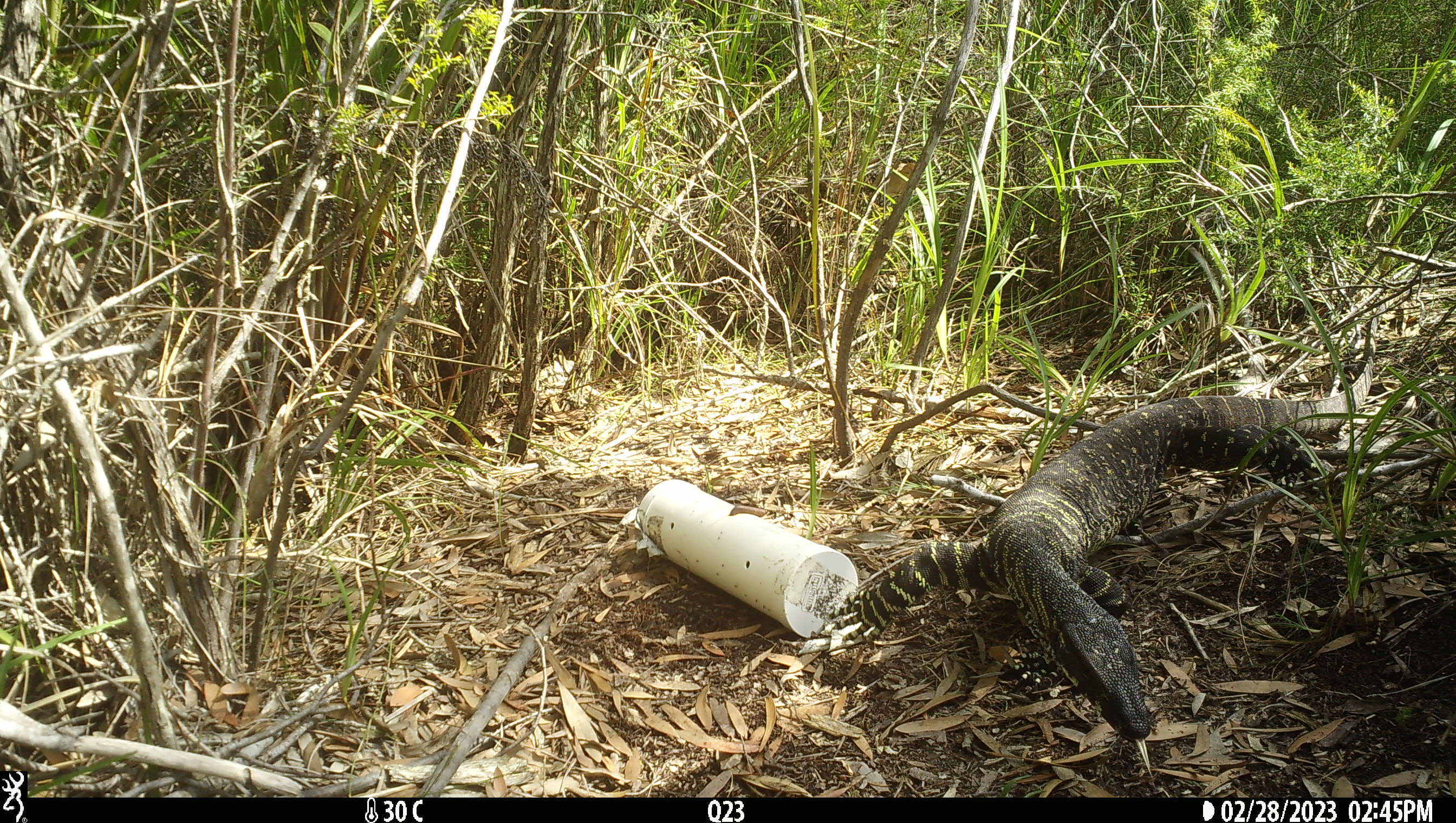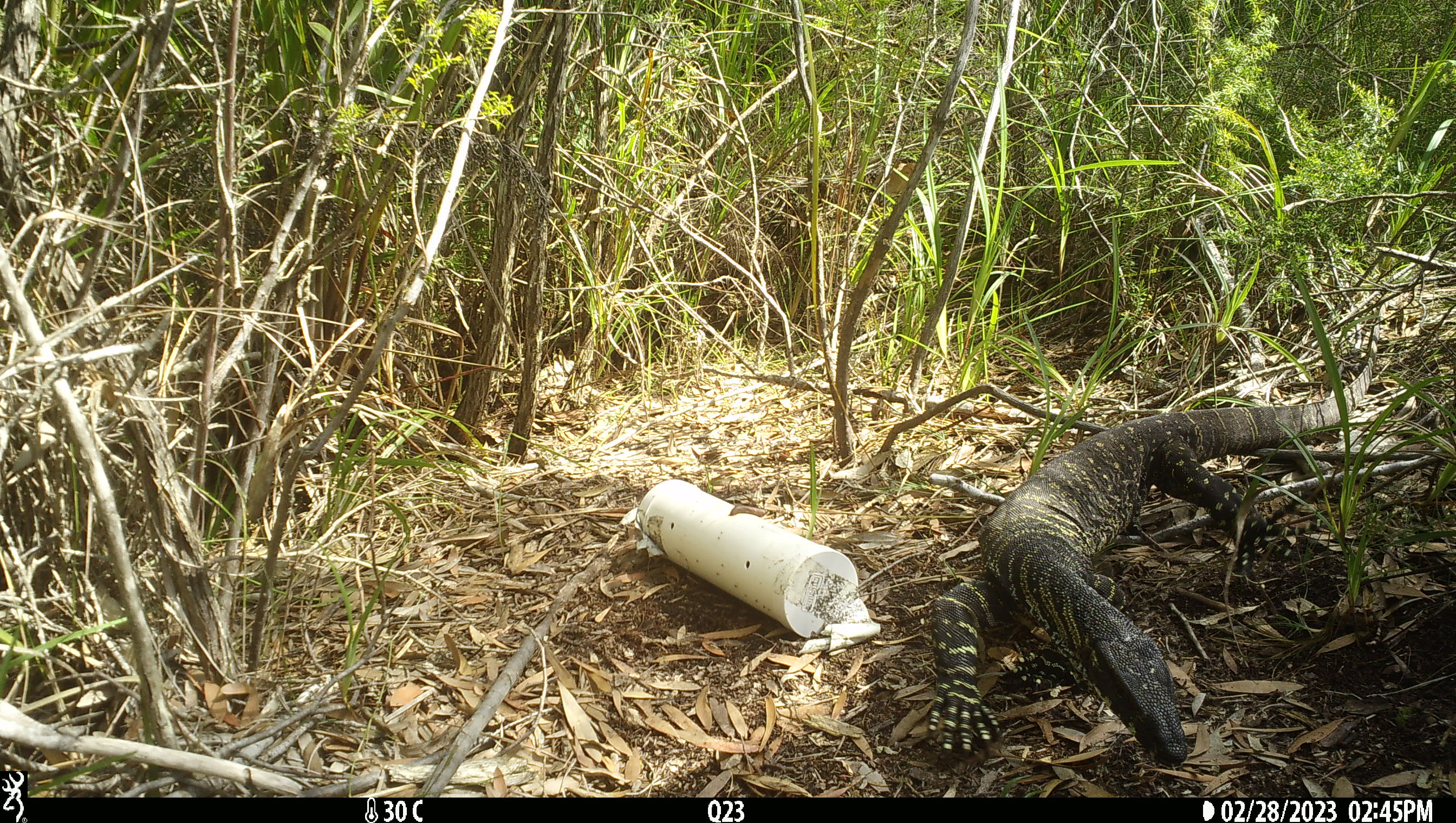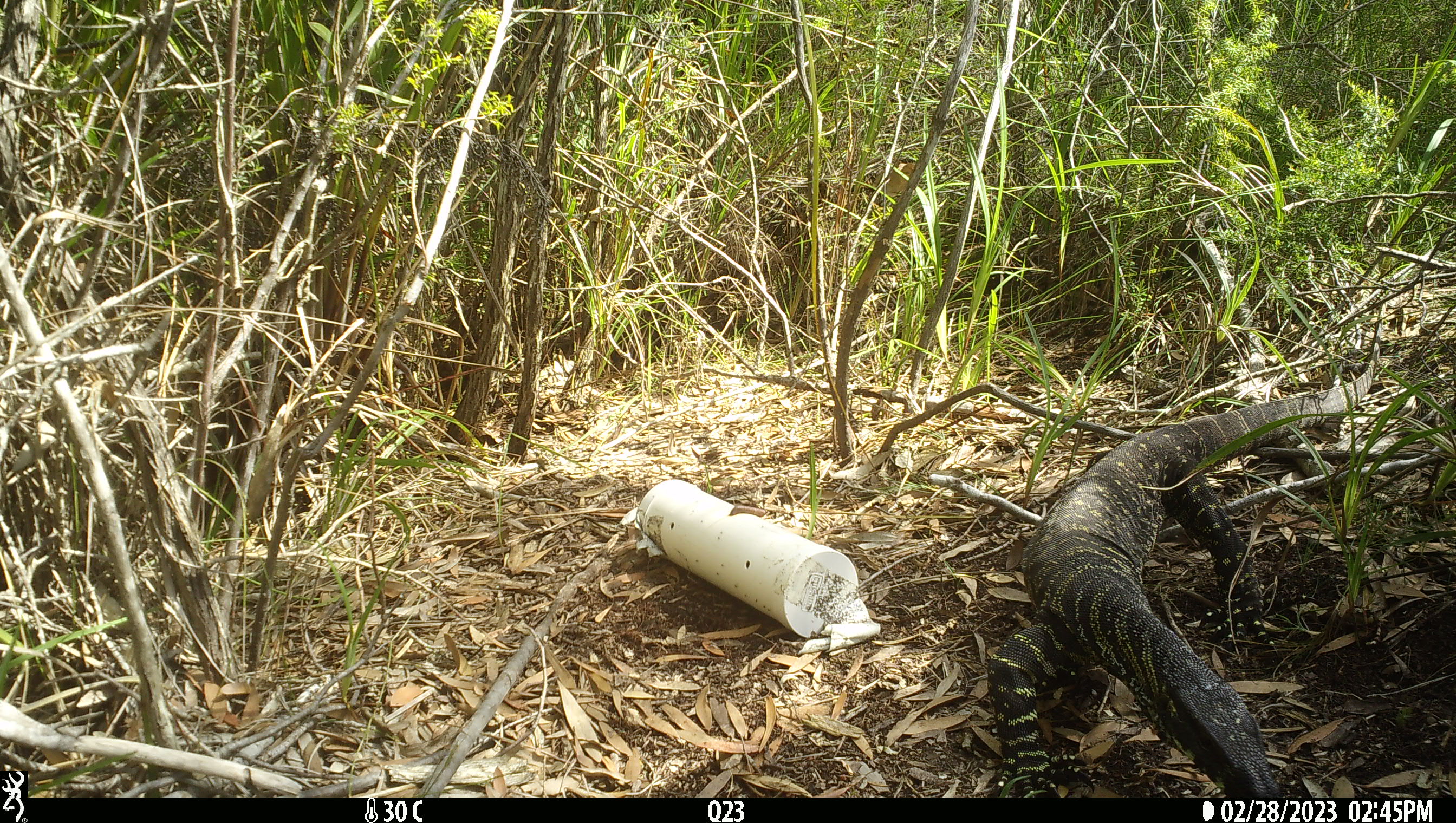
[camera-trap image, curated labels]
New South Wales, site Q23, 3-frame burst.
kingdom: Animalia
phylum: Chordata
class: Reptilia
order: Squamata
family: Varanidae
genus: Varanus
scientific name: Varanus varius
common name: lace monitor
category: goanna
Goanna (lace monitor) (Varanus varius).